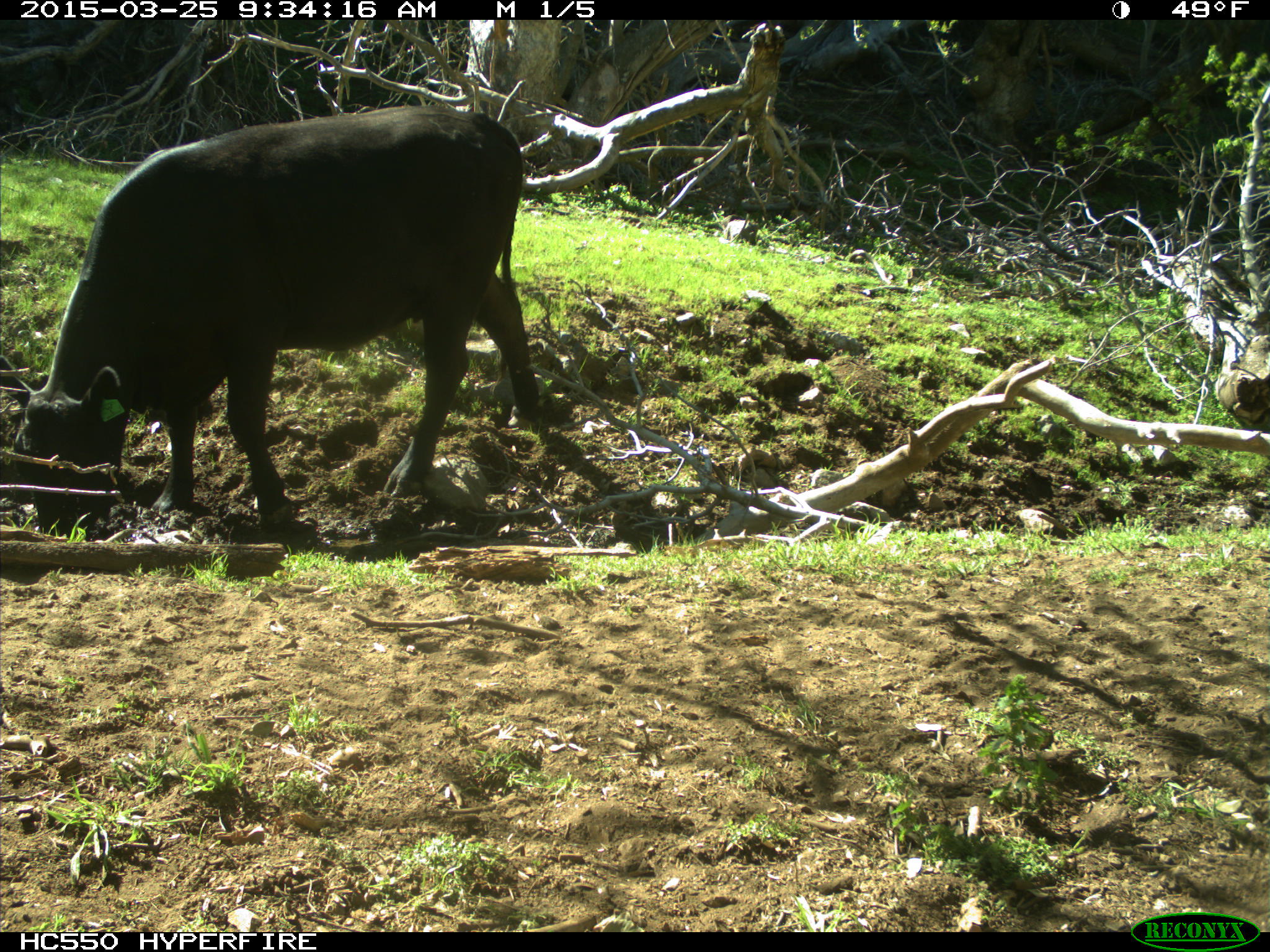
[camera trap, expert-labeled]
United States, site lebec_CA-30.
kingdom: Animalia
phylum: Chordata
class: Mammalia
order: Artiodactyla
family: Bovidae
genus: Bos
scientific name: Bos taurus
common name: domestic cow